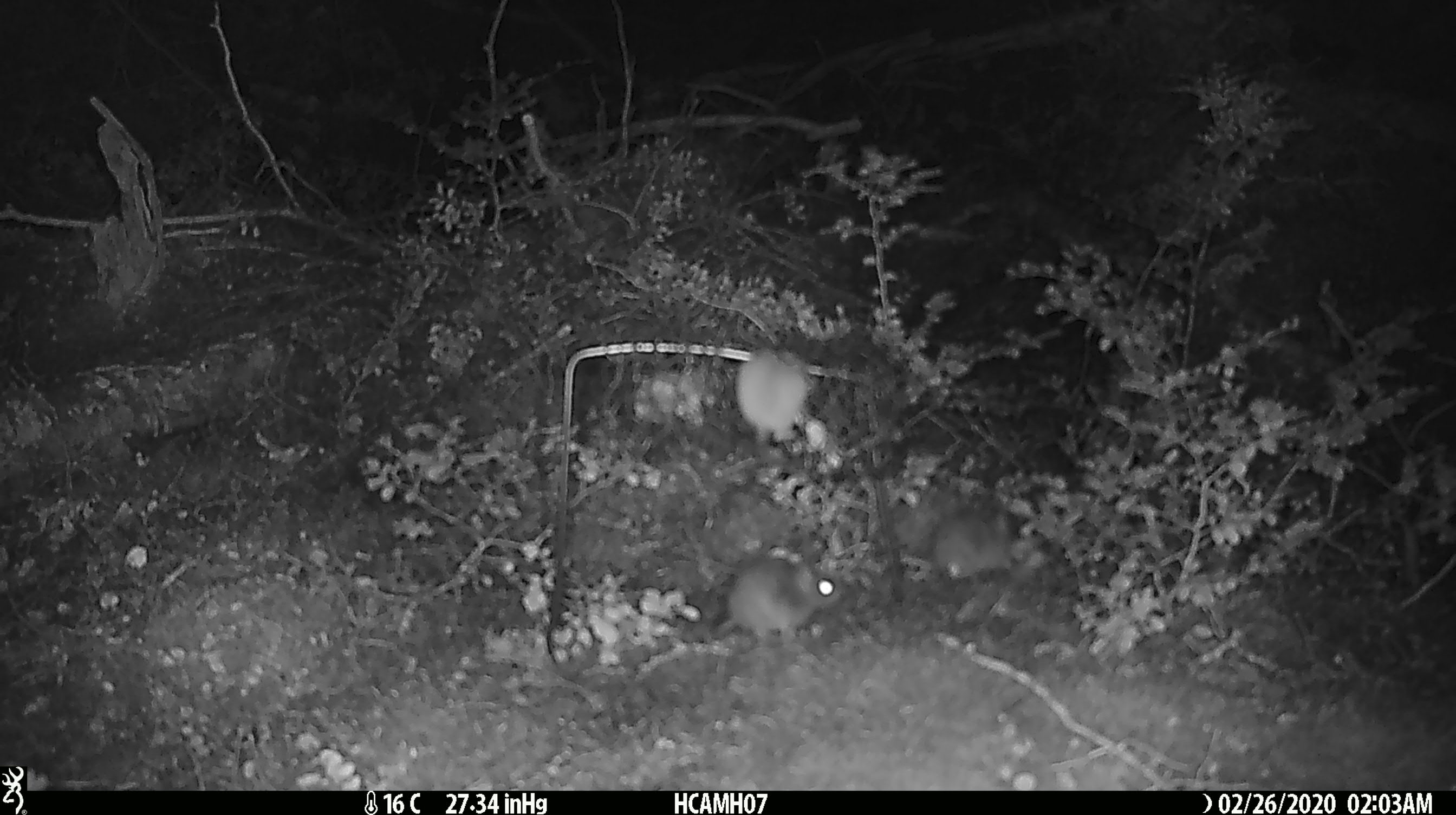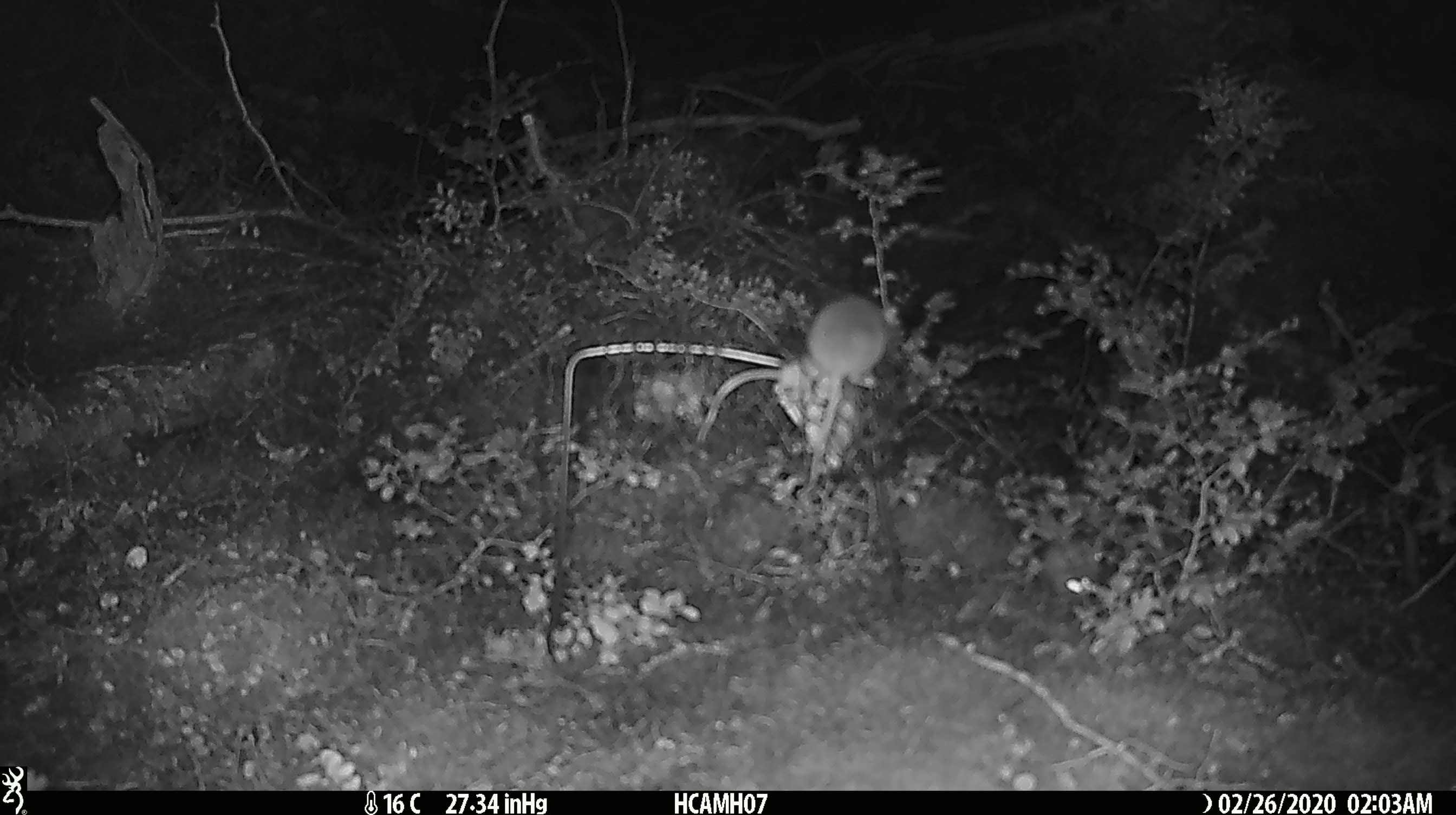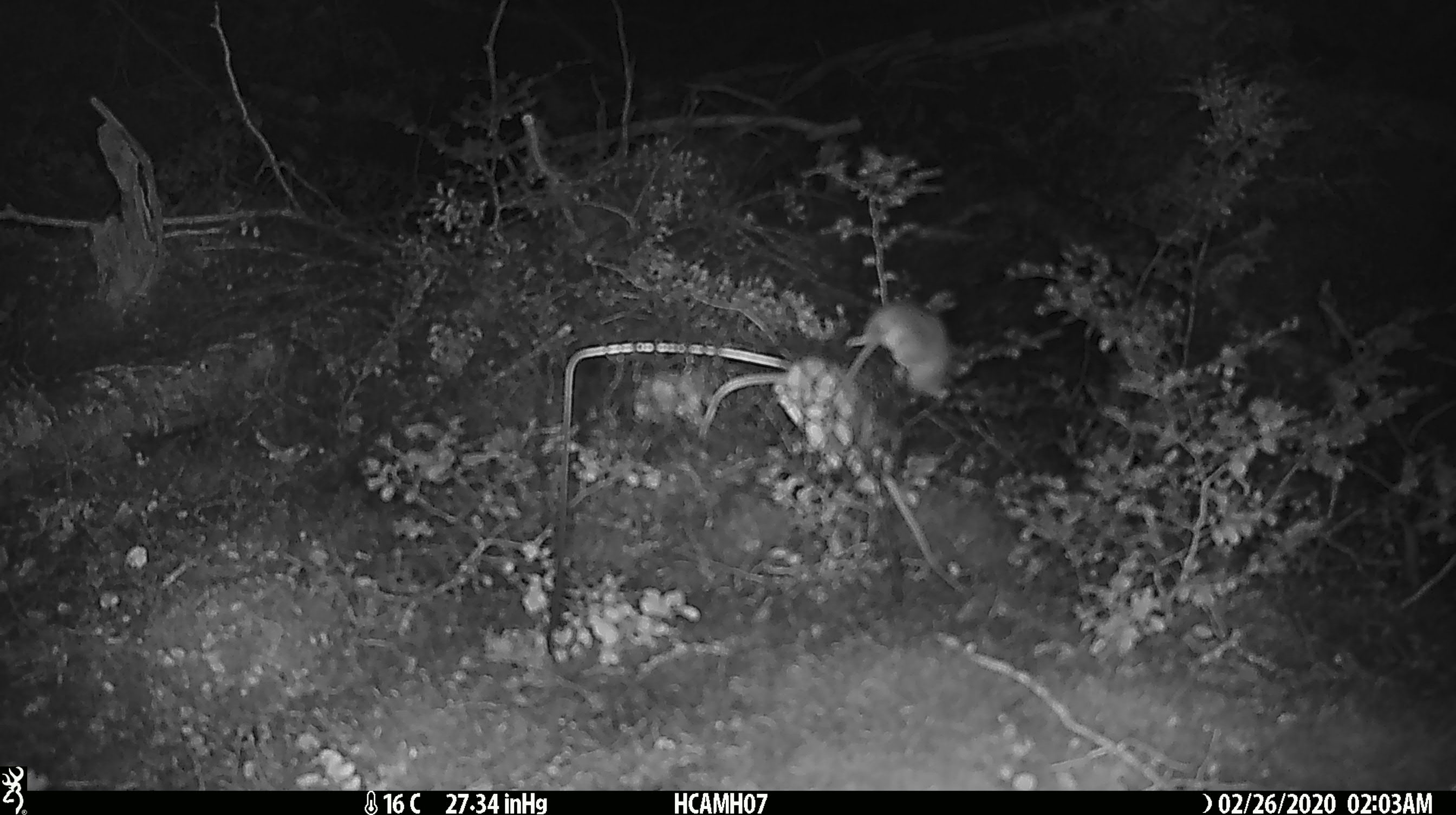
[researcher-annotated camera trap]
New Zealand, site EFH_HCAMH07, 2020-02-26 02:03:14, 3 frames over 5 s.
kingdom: Animalia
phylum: Chordata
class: Mammalia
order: Rodentia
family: Muridae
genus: Mus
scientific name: Mus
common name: mouse